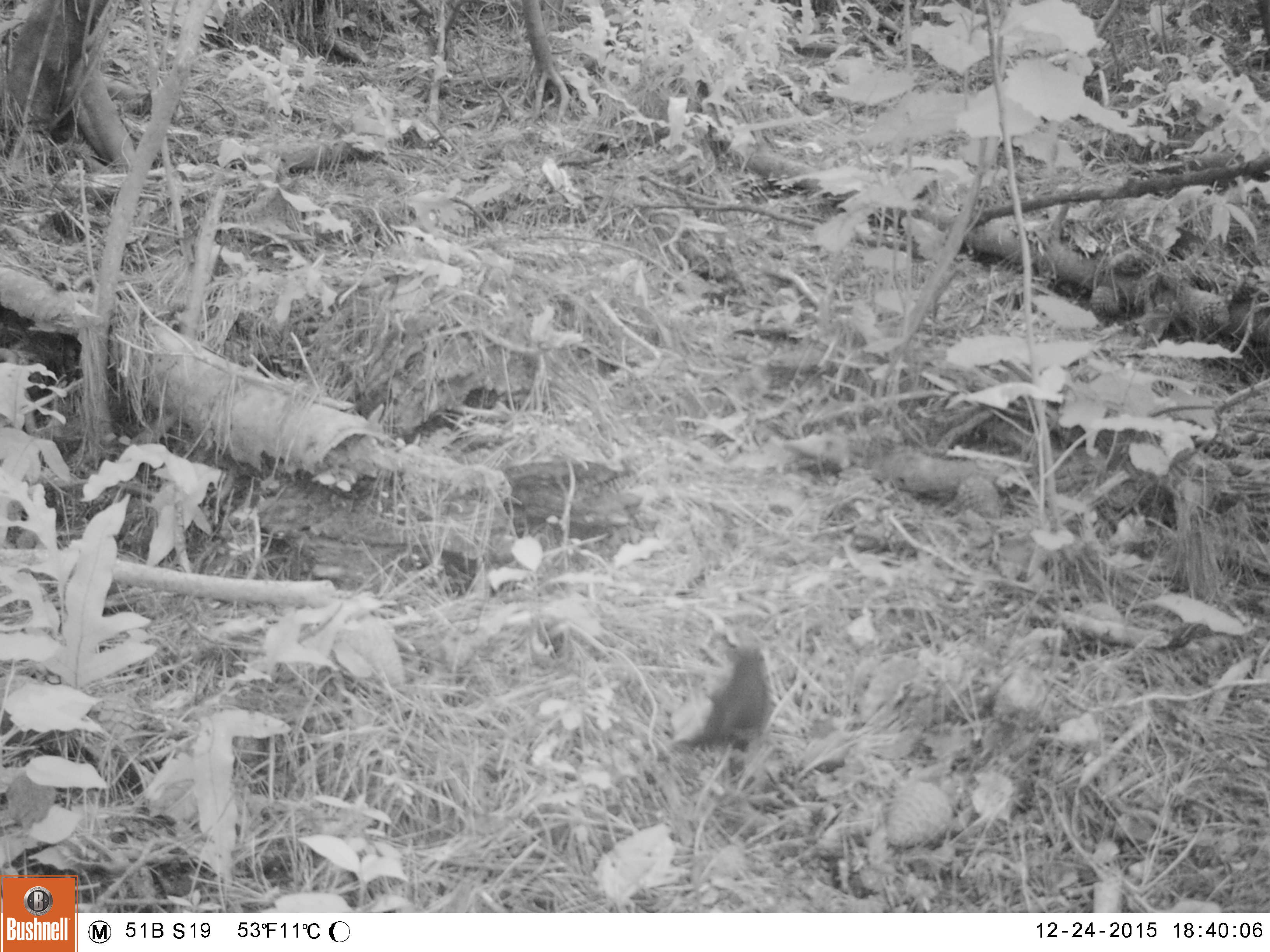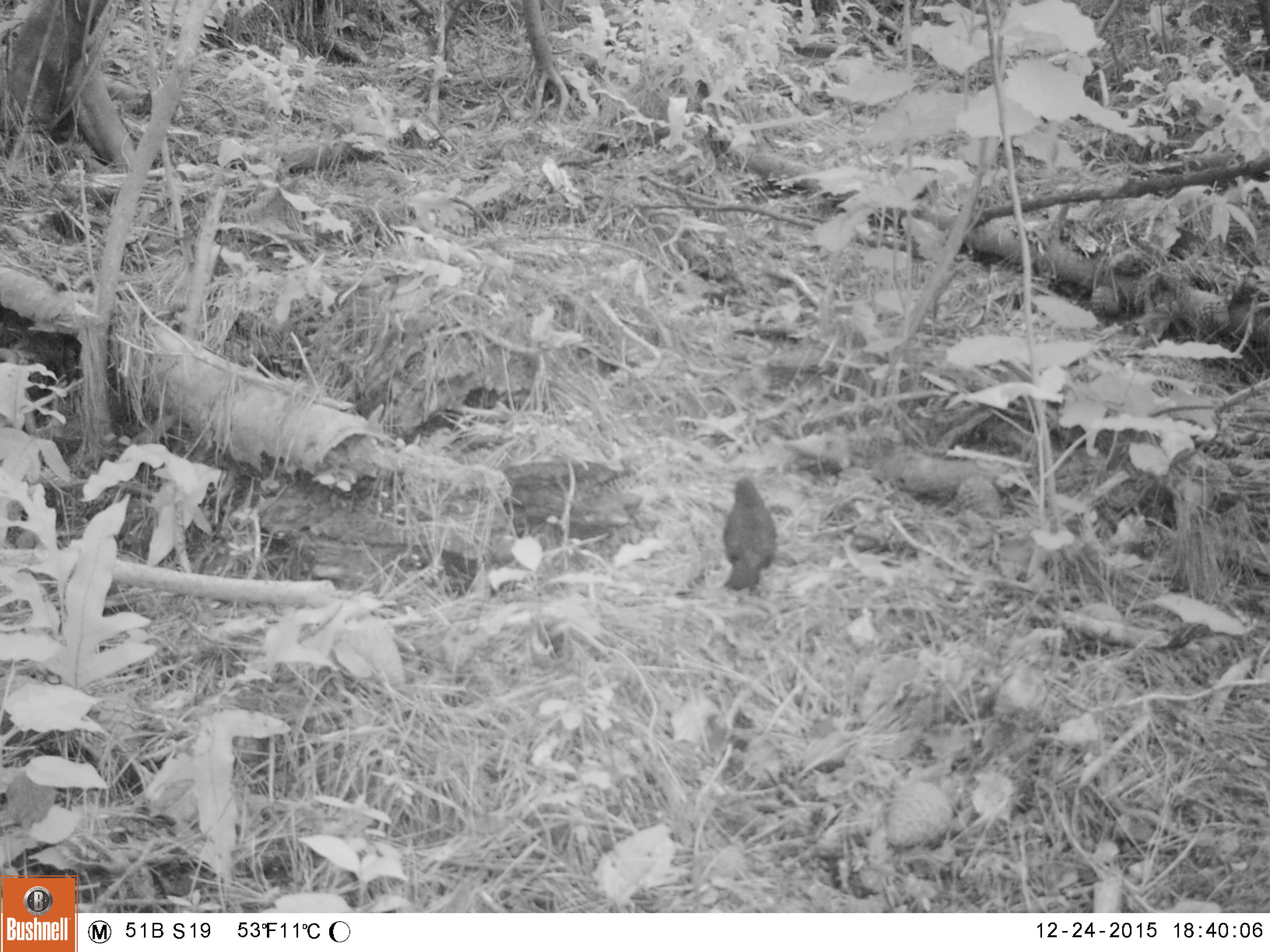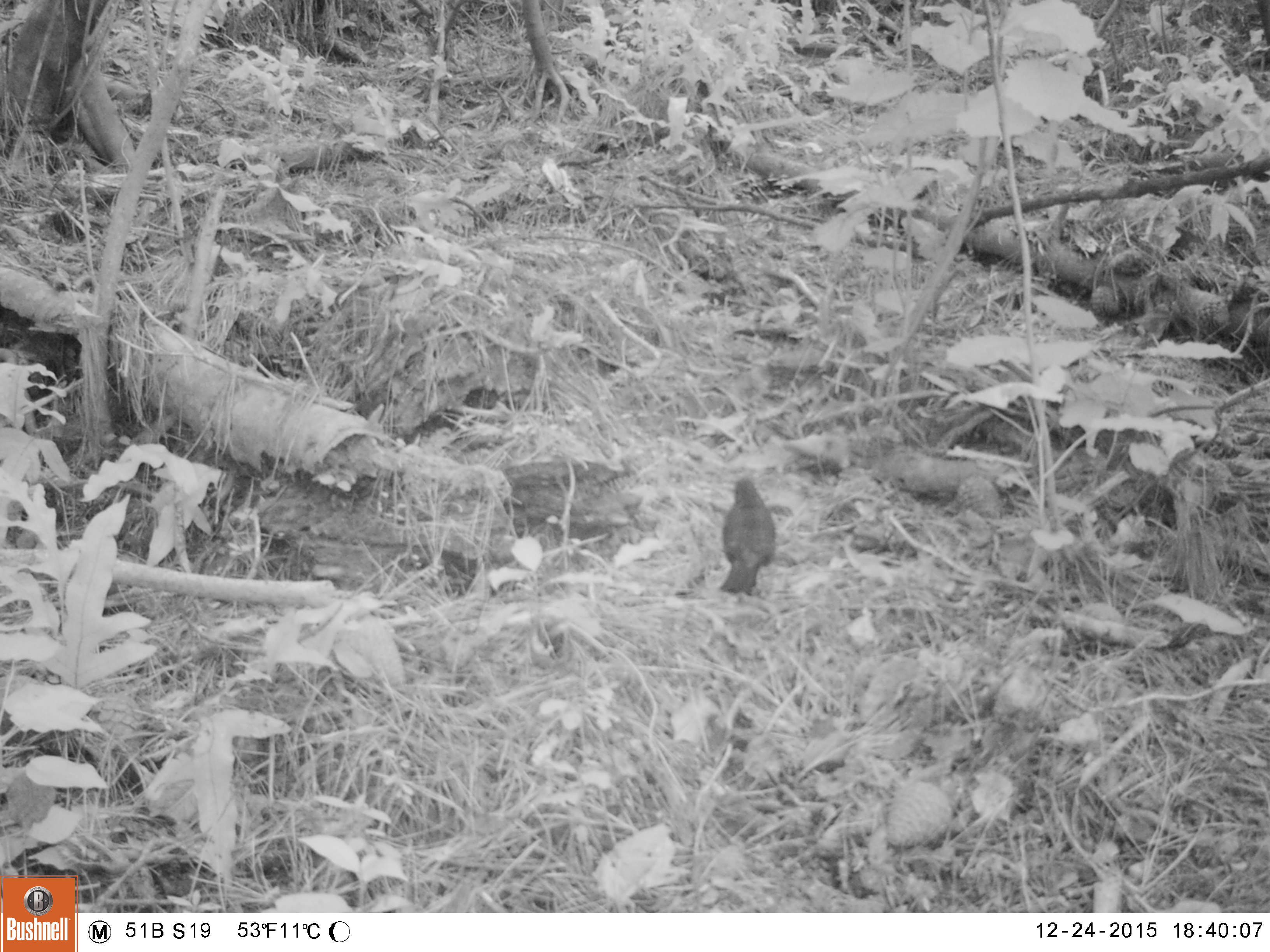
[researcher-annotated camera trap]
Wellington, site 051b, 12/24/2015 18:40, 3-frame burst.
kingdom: Animalia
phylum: Chordata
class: Aves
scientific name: Aves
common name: bird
Bird (Aves).